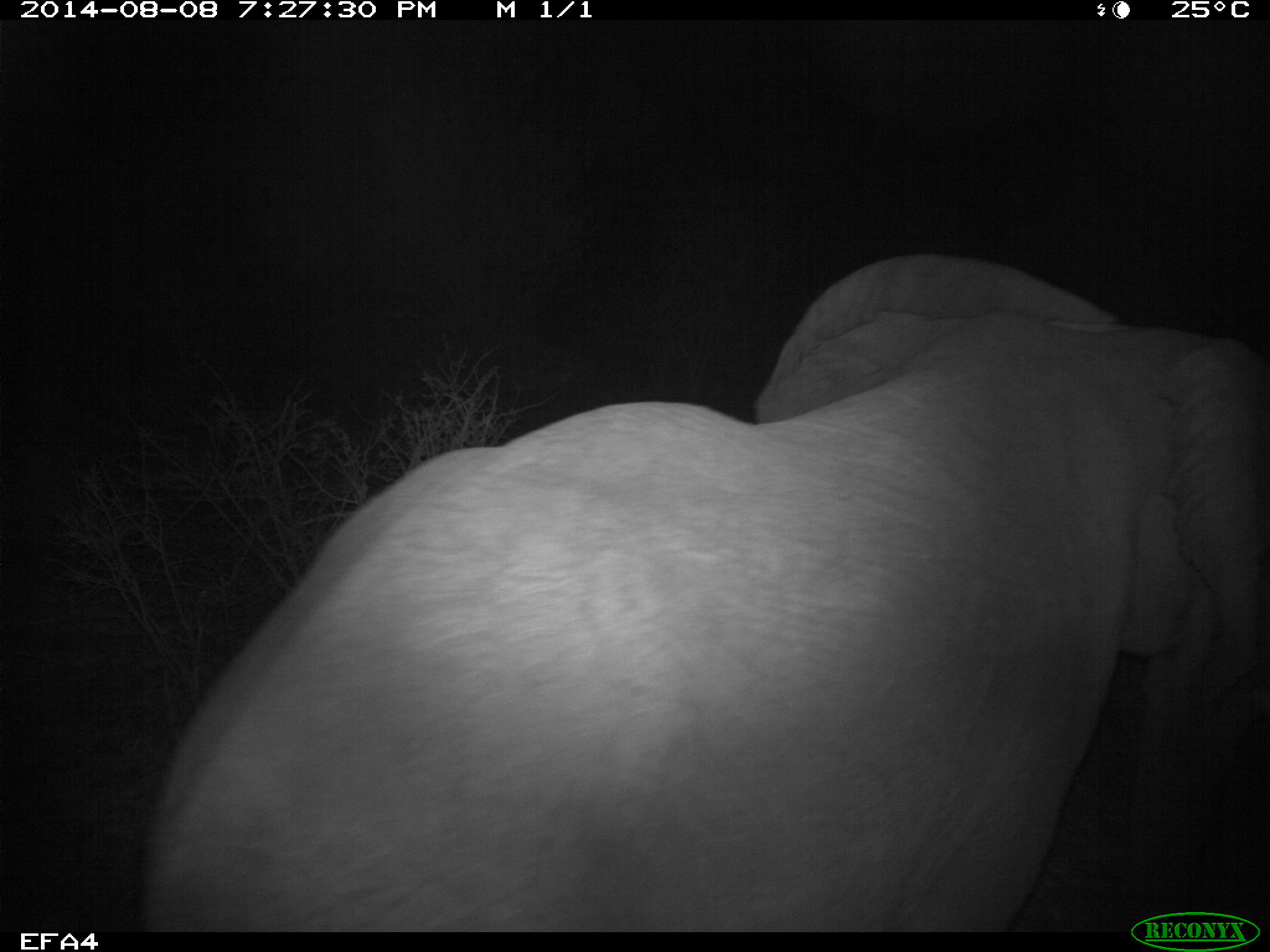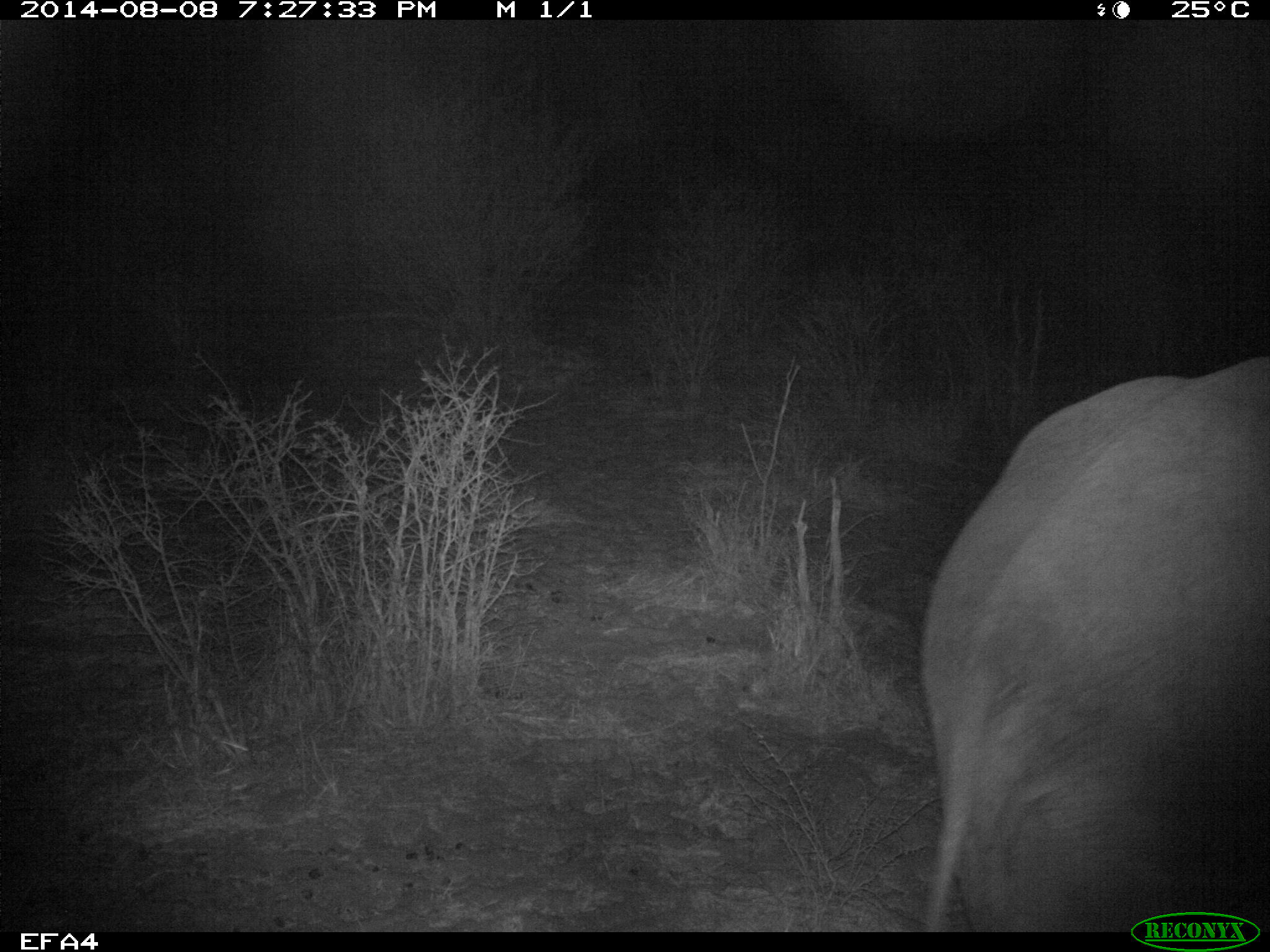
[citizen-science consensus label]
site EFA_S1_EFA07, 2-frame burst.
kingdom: Animalia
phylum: Chordata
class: Mammalia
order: Proboscidea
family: Elephantidae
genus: Loxodonta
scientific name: Loxodonta africana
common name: african bush elephant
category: elephant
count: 1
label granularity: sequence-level